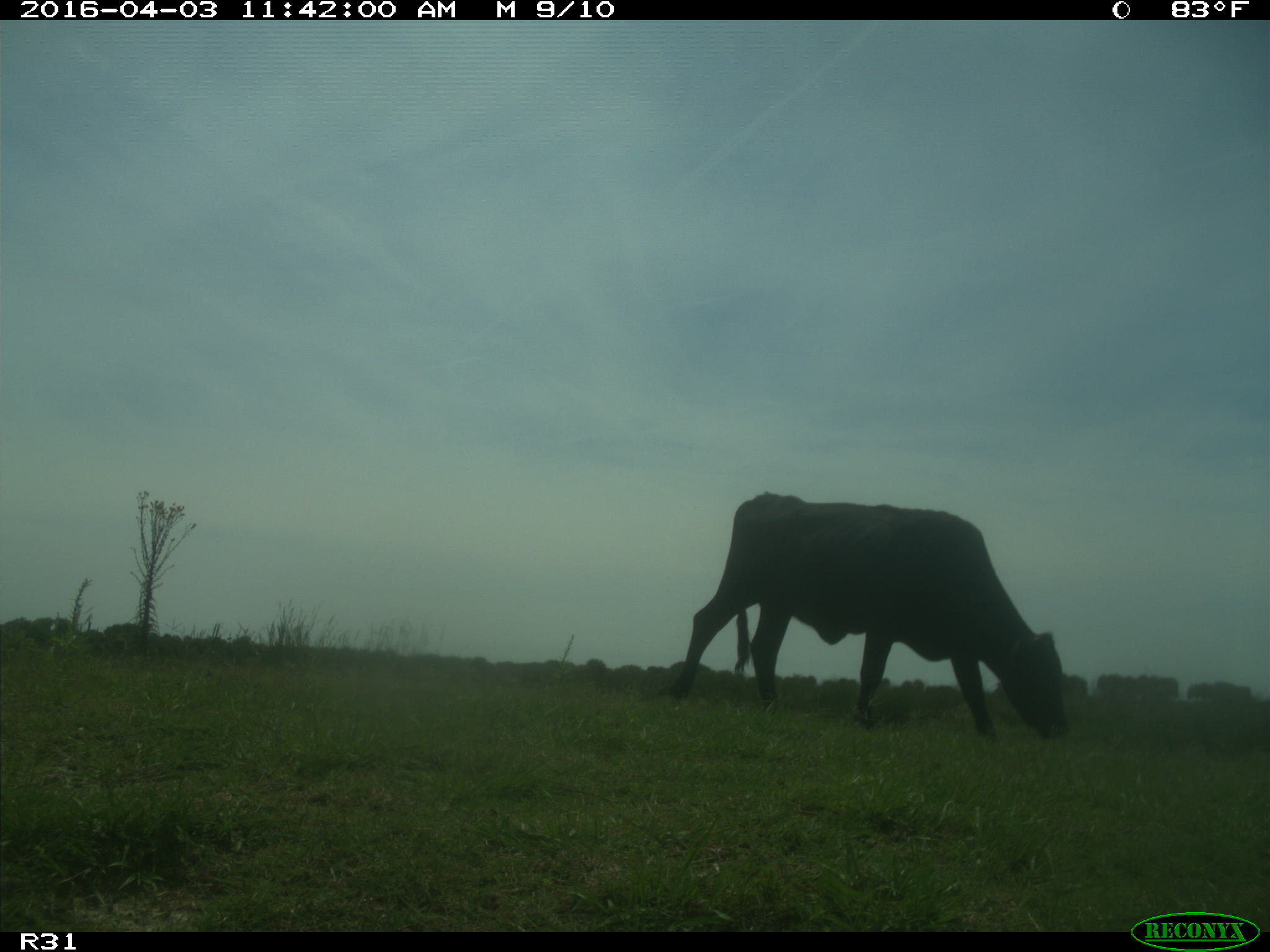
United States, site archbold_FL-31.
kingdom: Animalia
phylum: Chordata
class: Mammalia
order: Artiodactyla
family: Bovidae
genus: Bos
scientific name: Bos taurus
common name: domestic cow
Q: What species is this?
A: Bos taurus (domestic cow).